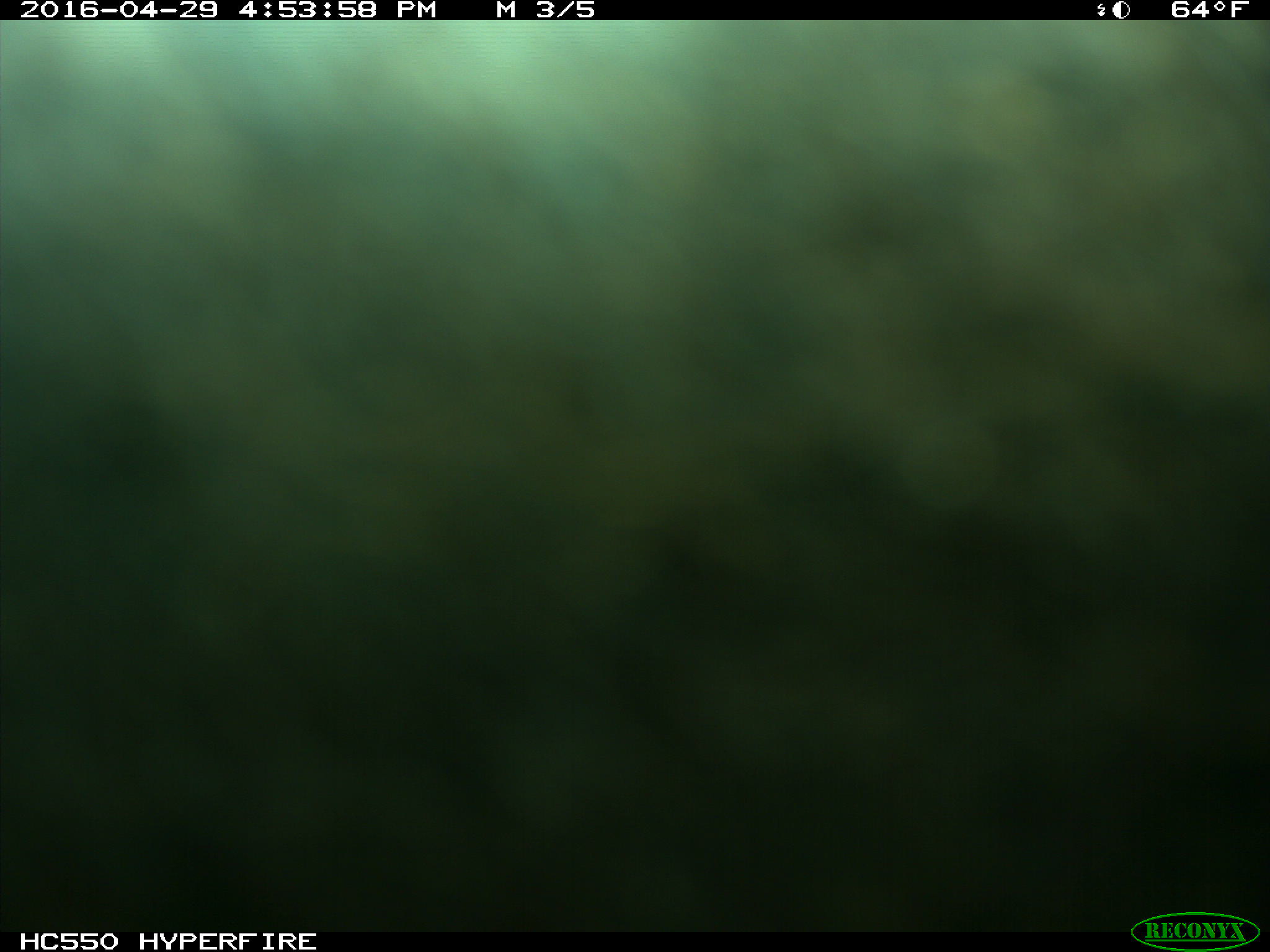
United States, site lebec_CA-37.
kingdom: Animalia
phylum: Chordata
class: Mammalia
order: Artiodactyla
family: Bovidae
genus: Bos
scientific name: Bos taurus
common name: domestic cow